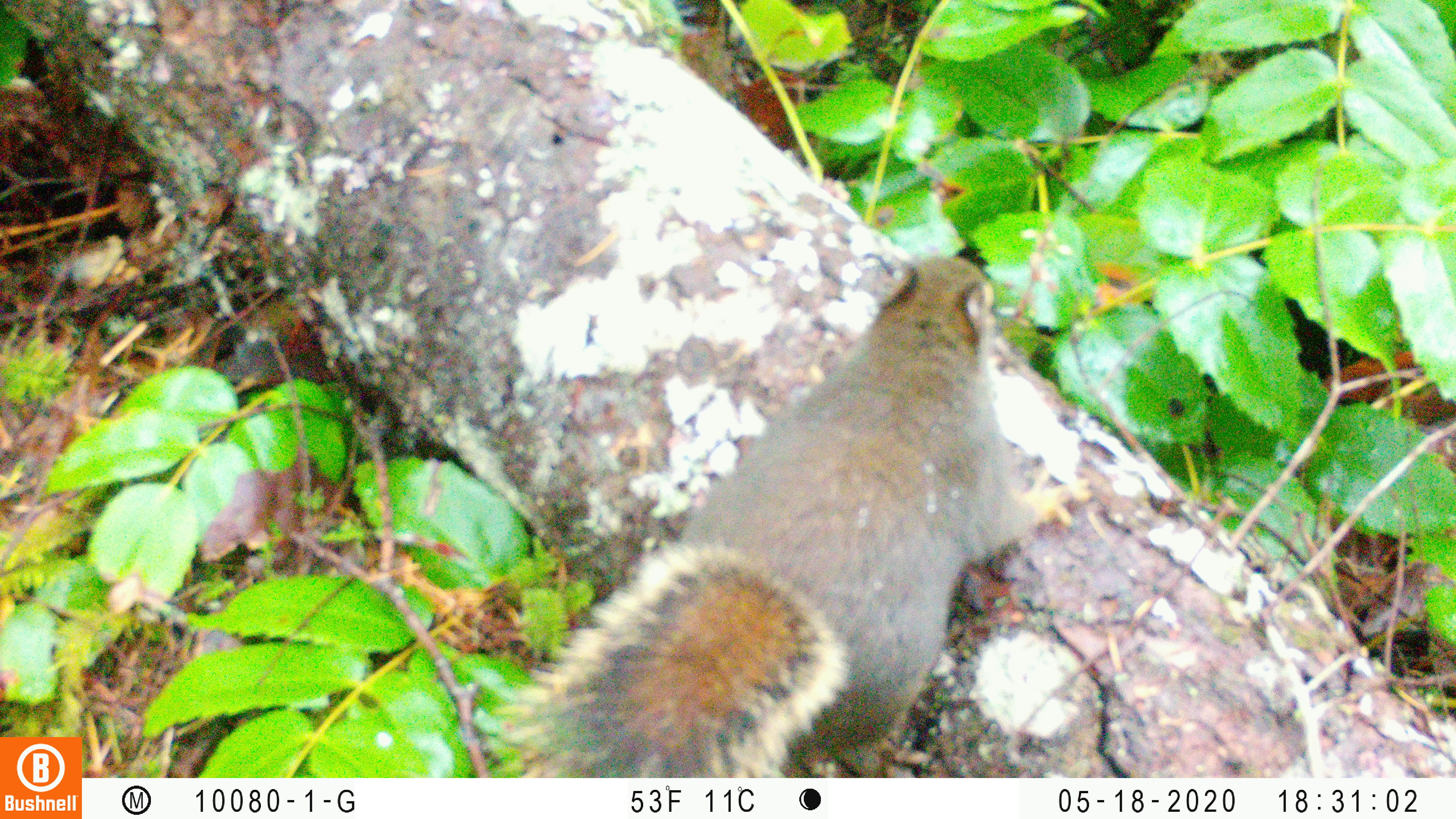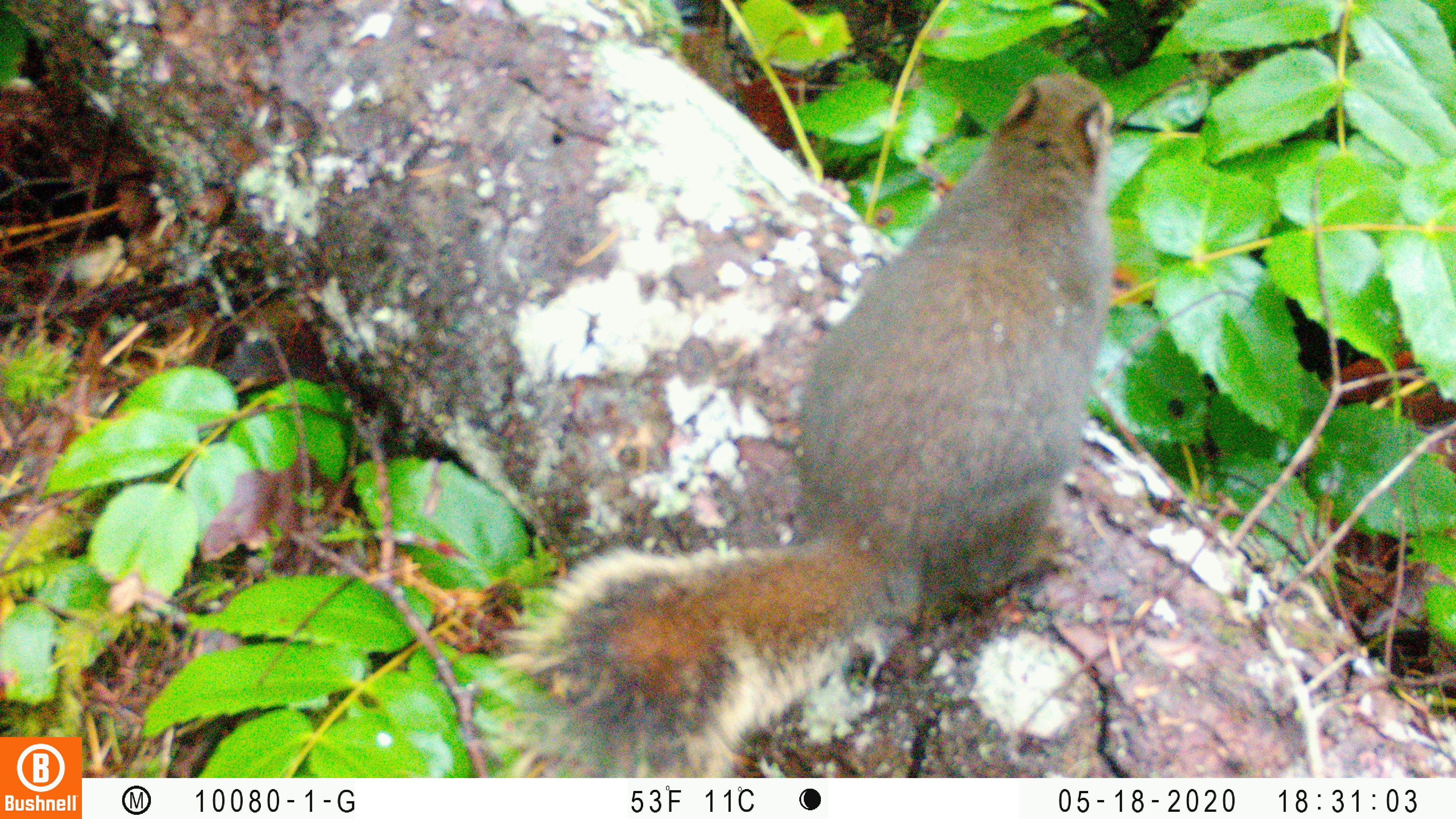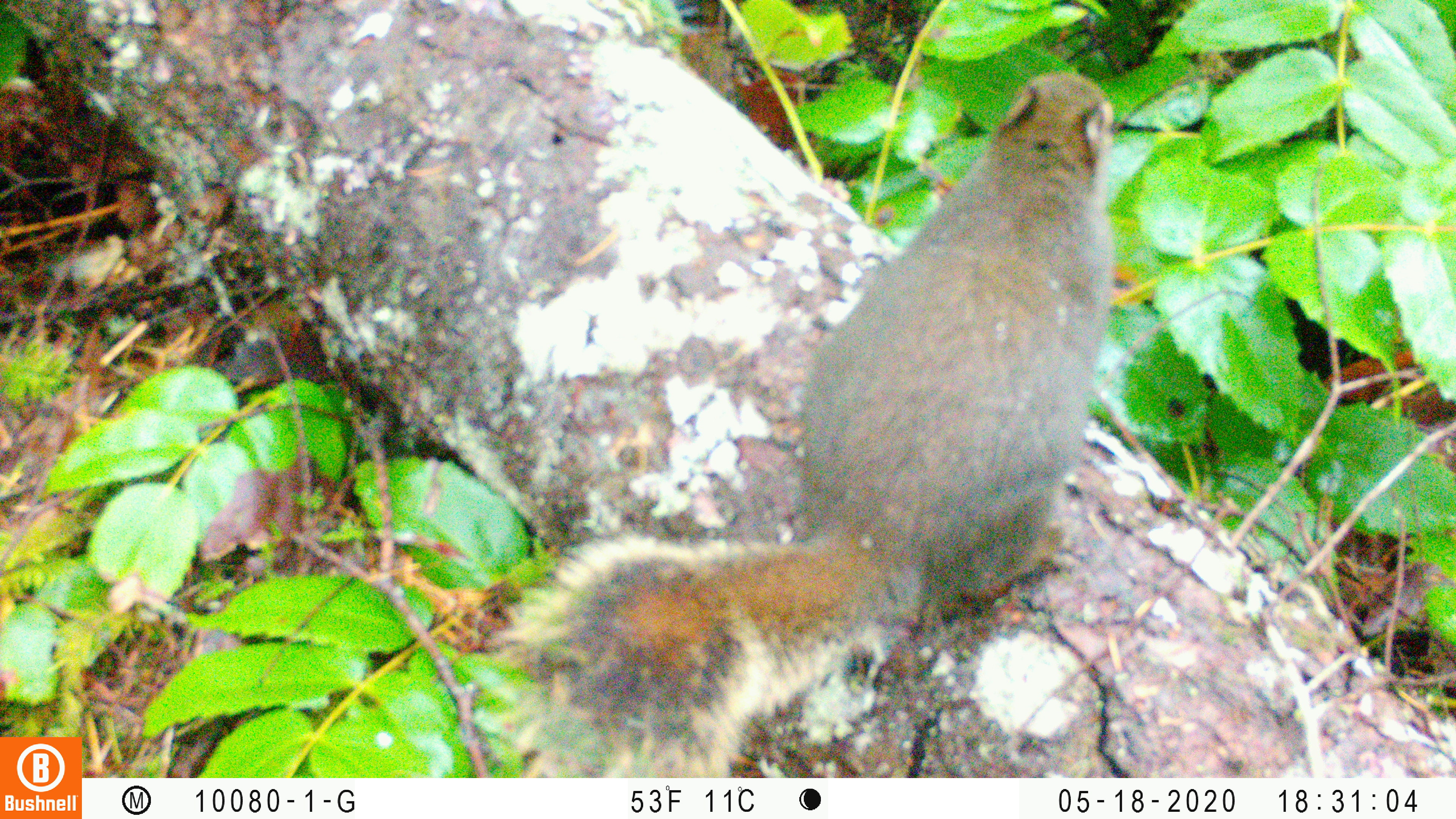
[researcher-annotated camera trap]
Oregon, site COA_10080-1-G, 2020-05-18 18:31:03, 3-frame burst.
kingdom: Animalia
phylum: Chordata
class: Mammalia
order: Rodentia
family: Sciuridae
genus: Tamiasciurus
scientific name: Tamiasciurus douglasii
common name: douglas squirrel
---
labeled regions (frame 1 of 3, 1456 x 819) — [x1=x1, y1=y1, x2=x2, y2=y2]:
douglas squirrel: [x1=521, y1=245, x2=1075, y2=774]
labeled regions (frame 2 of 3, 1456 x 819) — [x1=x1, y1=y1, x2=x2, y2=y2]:
douglas squirrel: [x1=507, y1=68, x2=1121, y2=775]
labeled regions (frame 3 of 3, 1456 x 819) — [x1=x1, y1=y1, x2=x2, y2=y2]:
douglas squirrel: [x1=520, y1=69, x2=1118, y2=775]